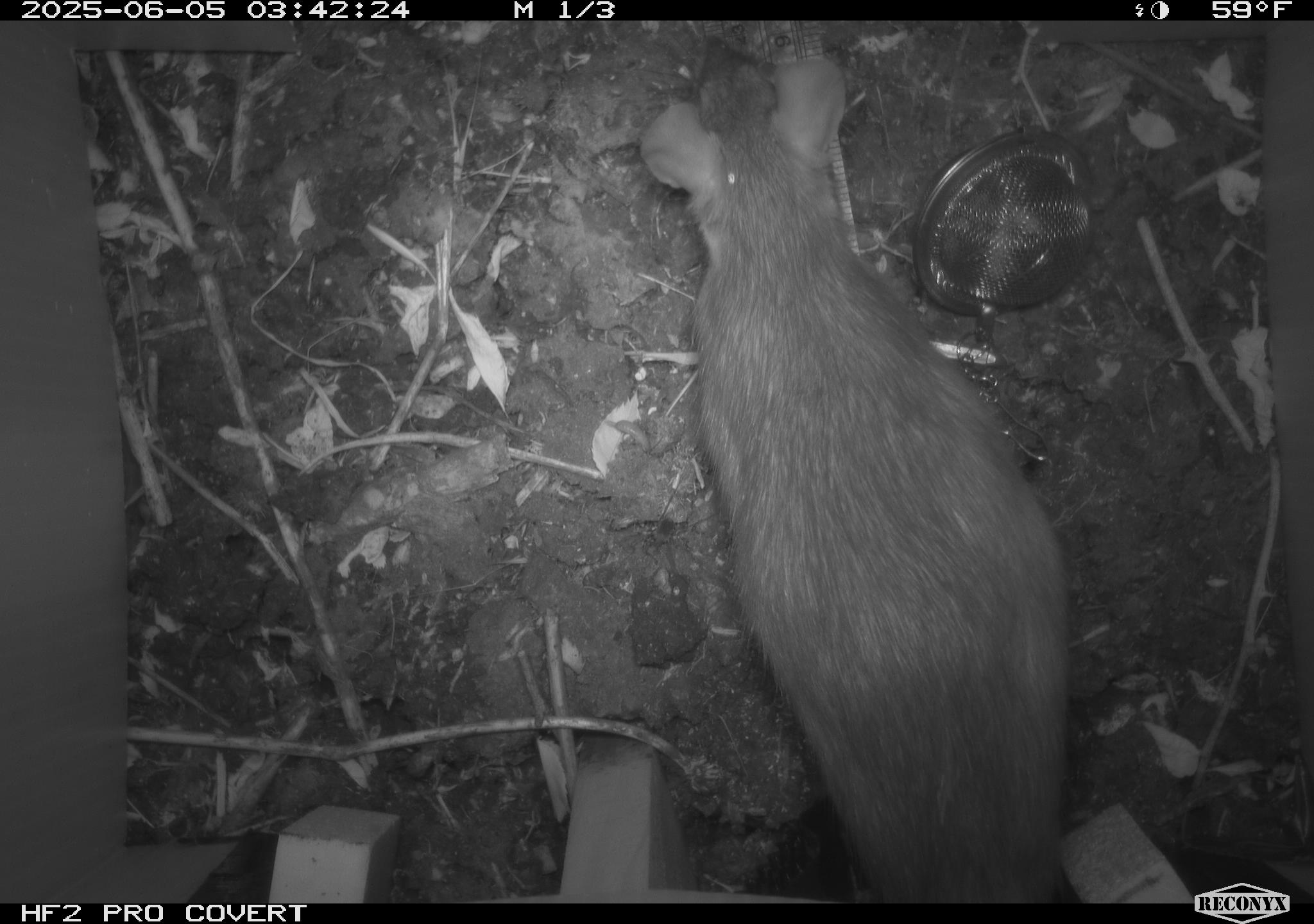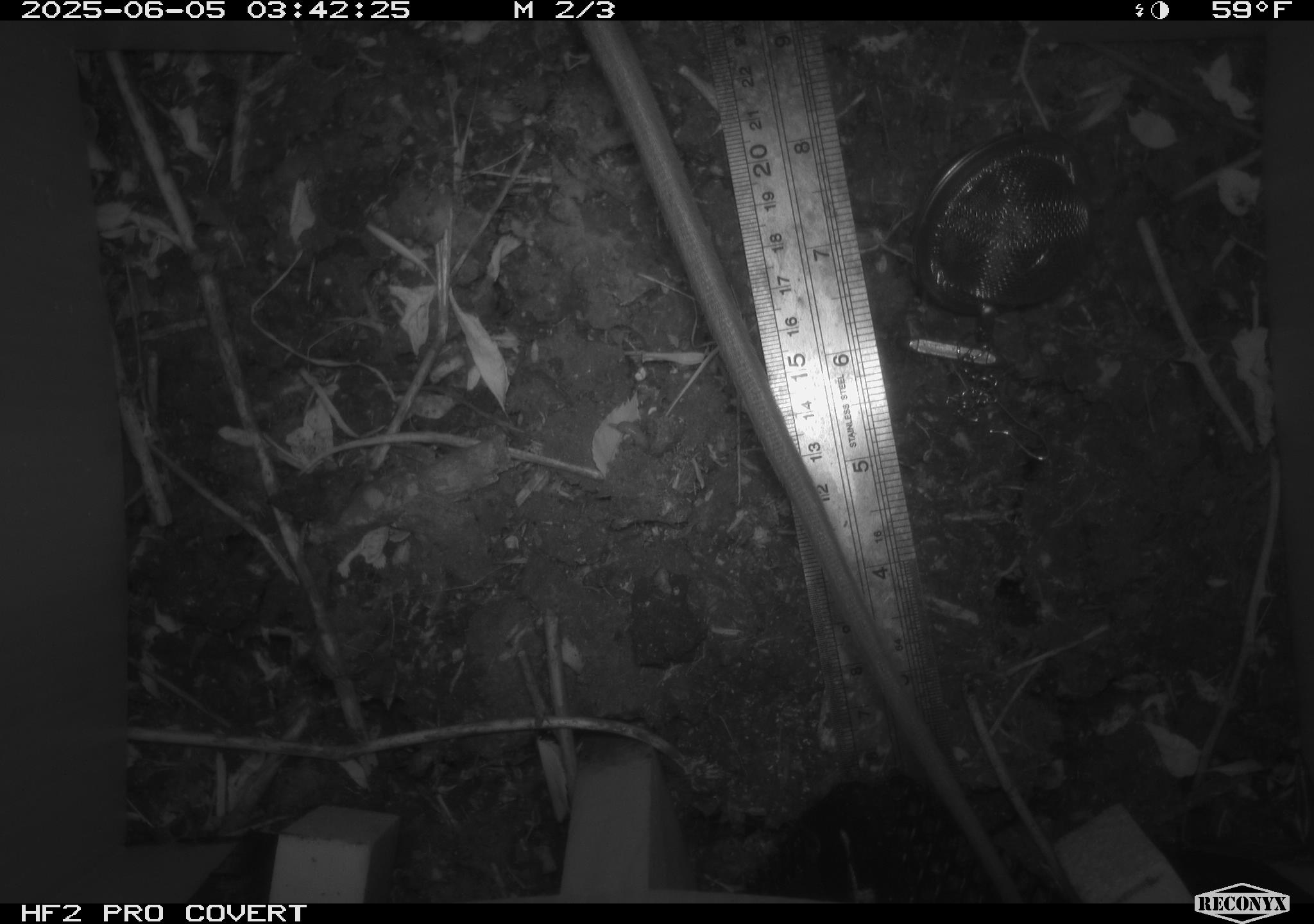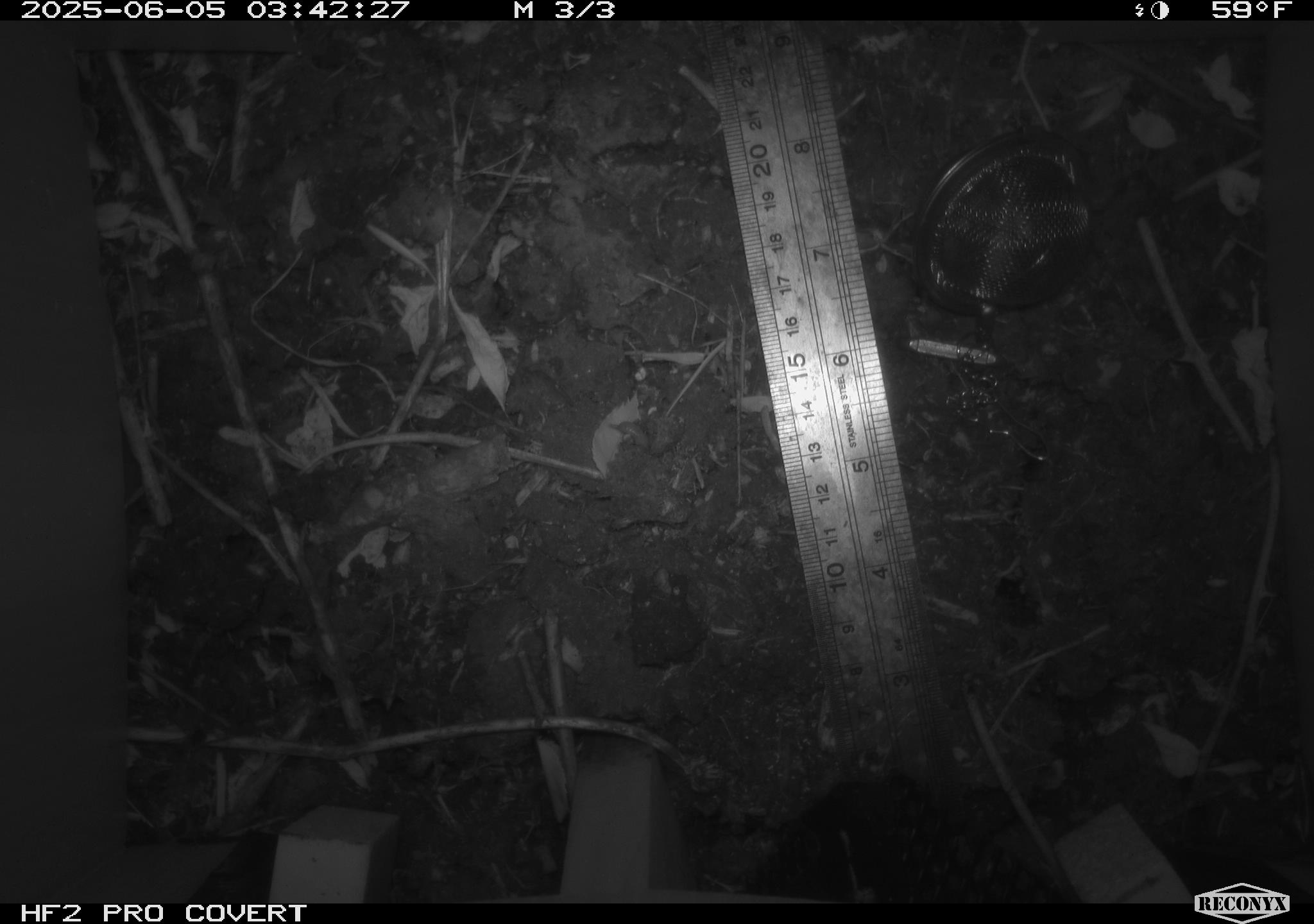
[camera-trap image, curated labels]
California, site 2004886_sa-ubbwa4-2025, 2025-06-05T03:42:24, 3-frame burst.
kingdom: Animalia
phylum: Chordata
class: Mammalia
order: Rodentia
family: Muridae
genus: Rattus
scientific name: Rattus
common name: rat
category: rattus species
Rattus species (rat) (Rattus).